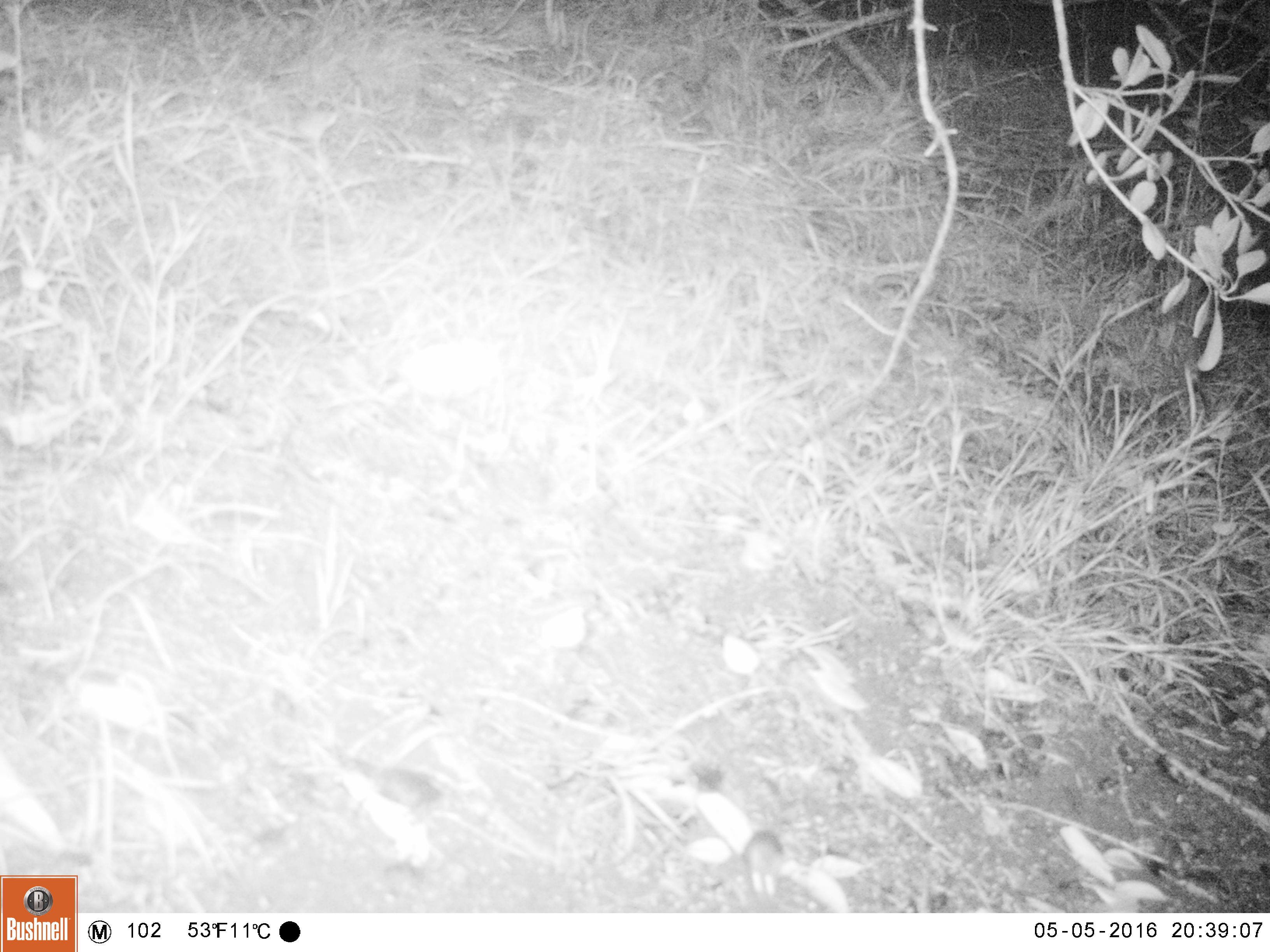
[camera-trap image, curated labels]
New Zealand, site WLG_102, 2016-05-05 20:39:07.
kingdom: Animalia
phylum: Chordata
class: Mammalia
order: Rodentia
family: Muridae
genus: Mus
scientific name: Mus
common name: mouse